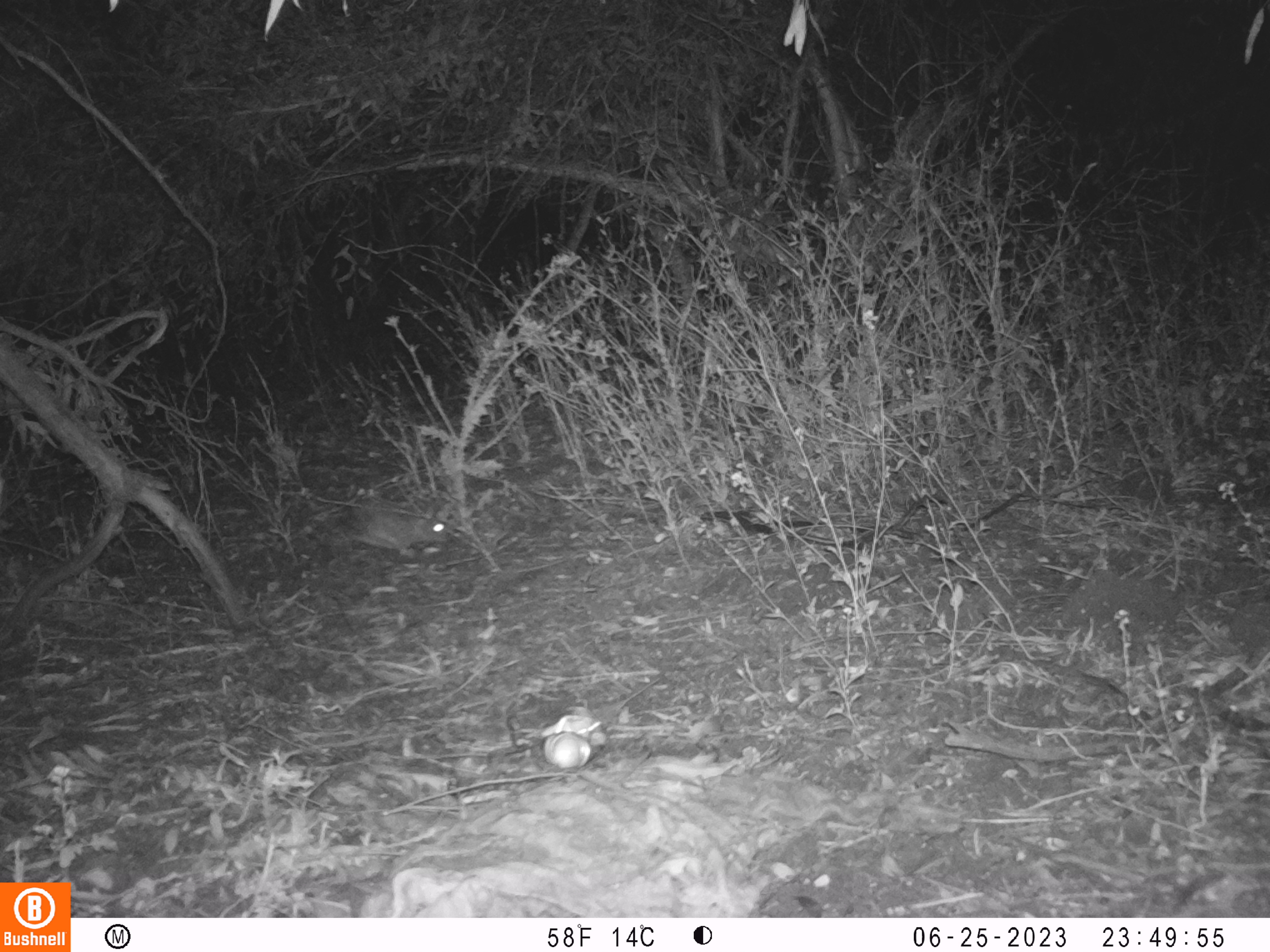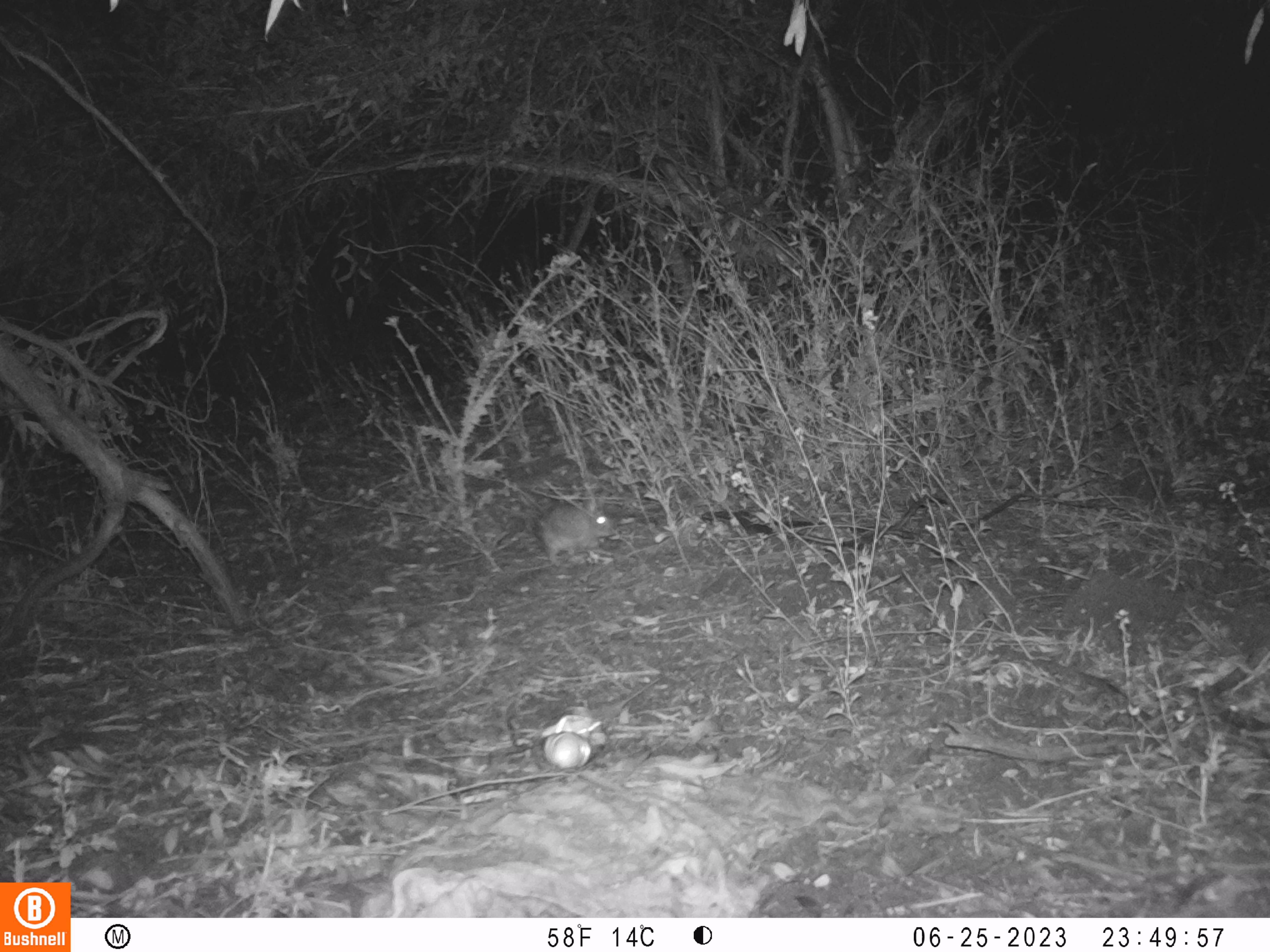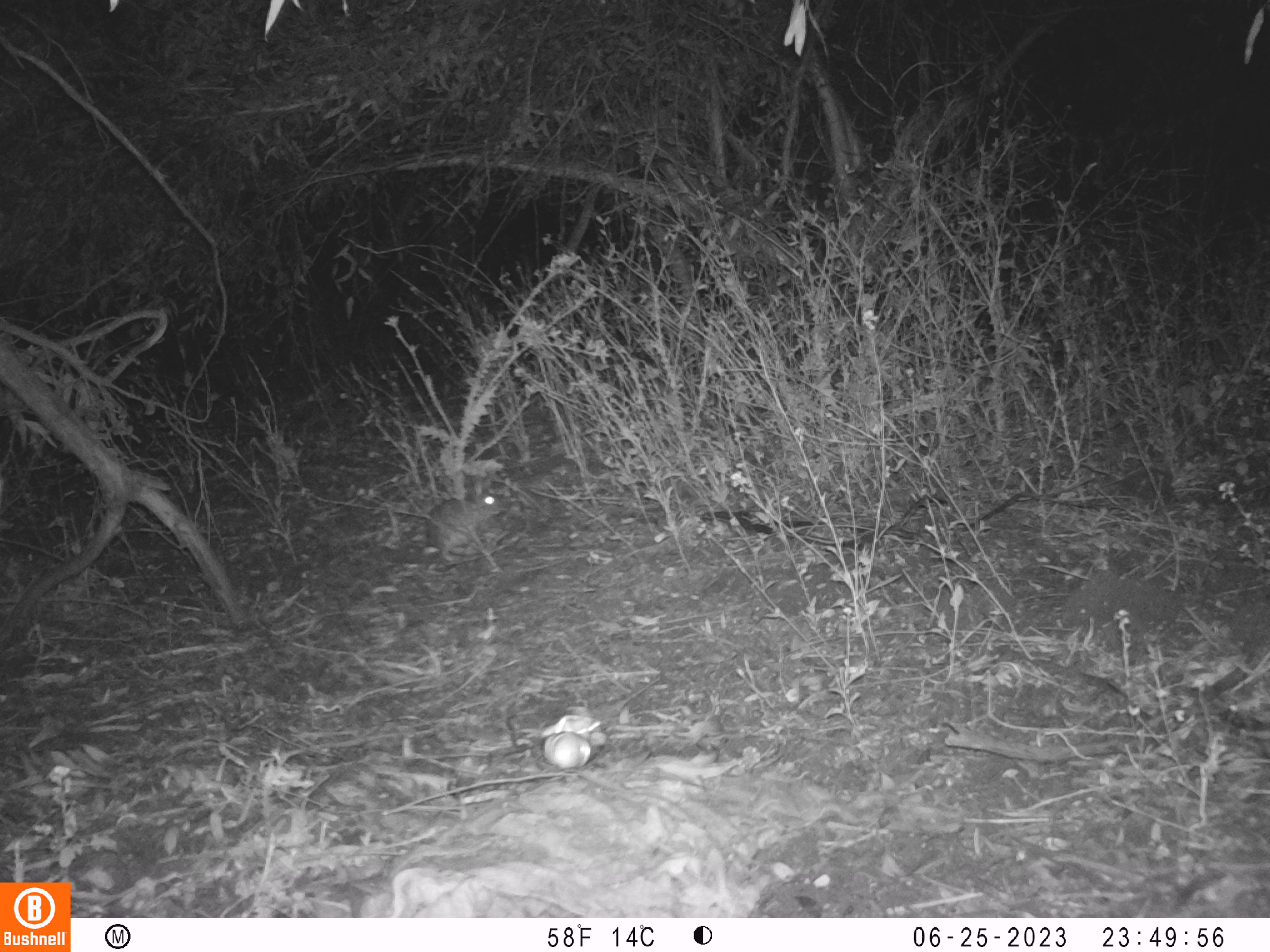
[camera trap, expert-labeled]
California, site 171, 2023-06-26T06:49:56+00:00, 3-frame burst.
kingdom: Animalia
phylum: Chordata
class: Mammalia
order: Lagomorpha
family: Leporidae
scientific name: Leporidae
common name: rabbit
Rabbit (Leporidae).